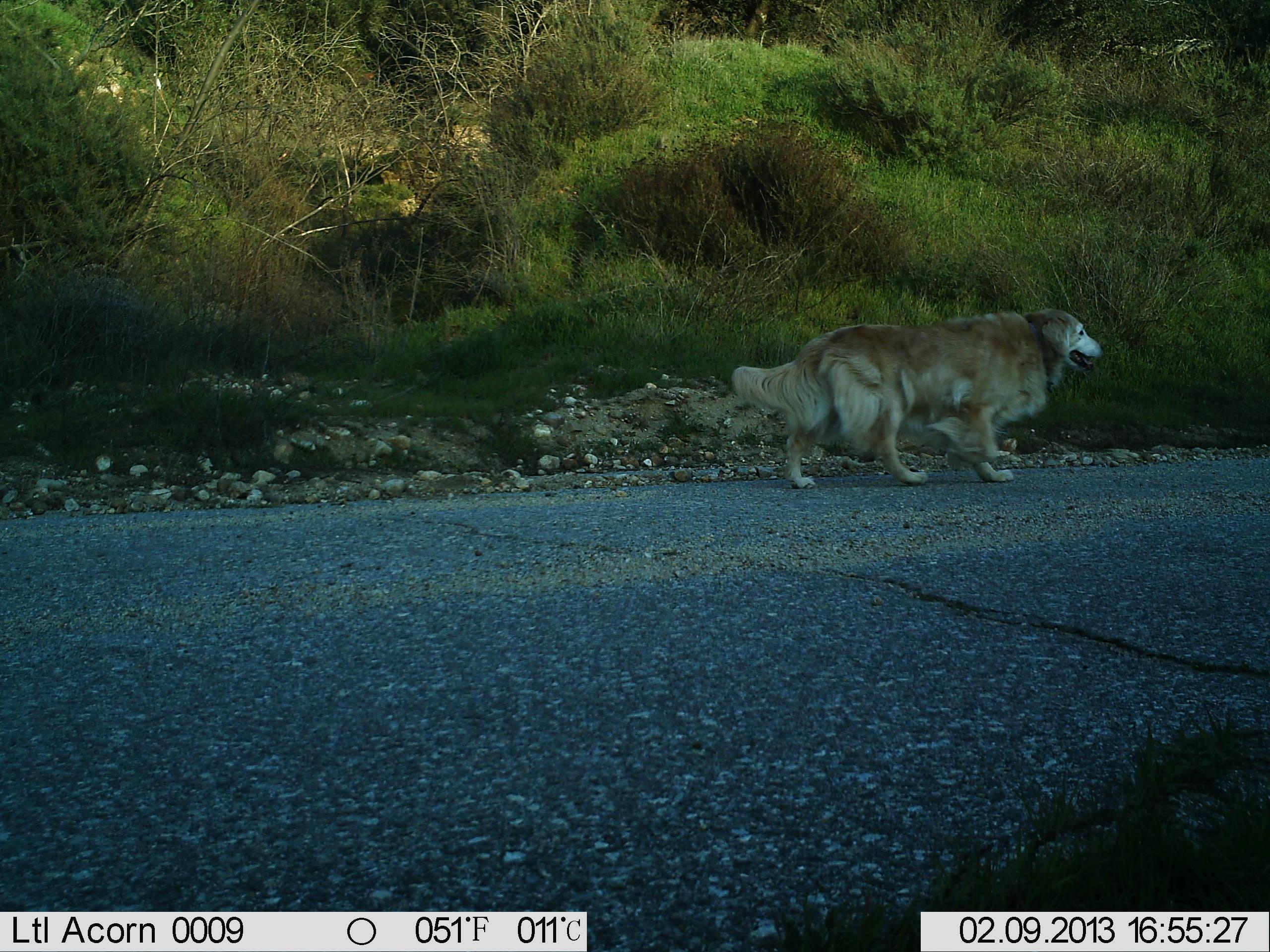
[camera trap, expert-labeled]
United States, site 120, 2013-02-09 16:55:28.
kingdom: Animalia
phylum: Chordata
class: Mammalia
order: Carnivora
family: Canidae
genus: Canis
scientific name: Canis familiaris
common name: domestic dog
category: dog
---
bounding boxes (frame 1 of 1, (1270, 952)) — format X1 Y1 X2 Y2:
dog: 732 305 1113 493